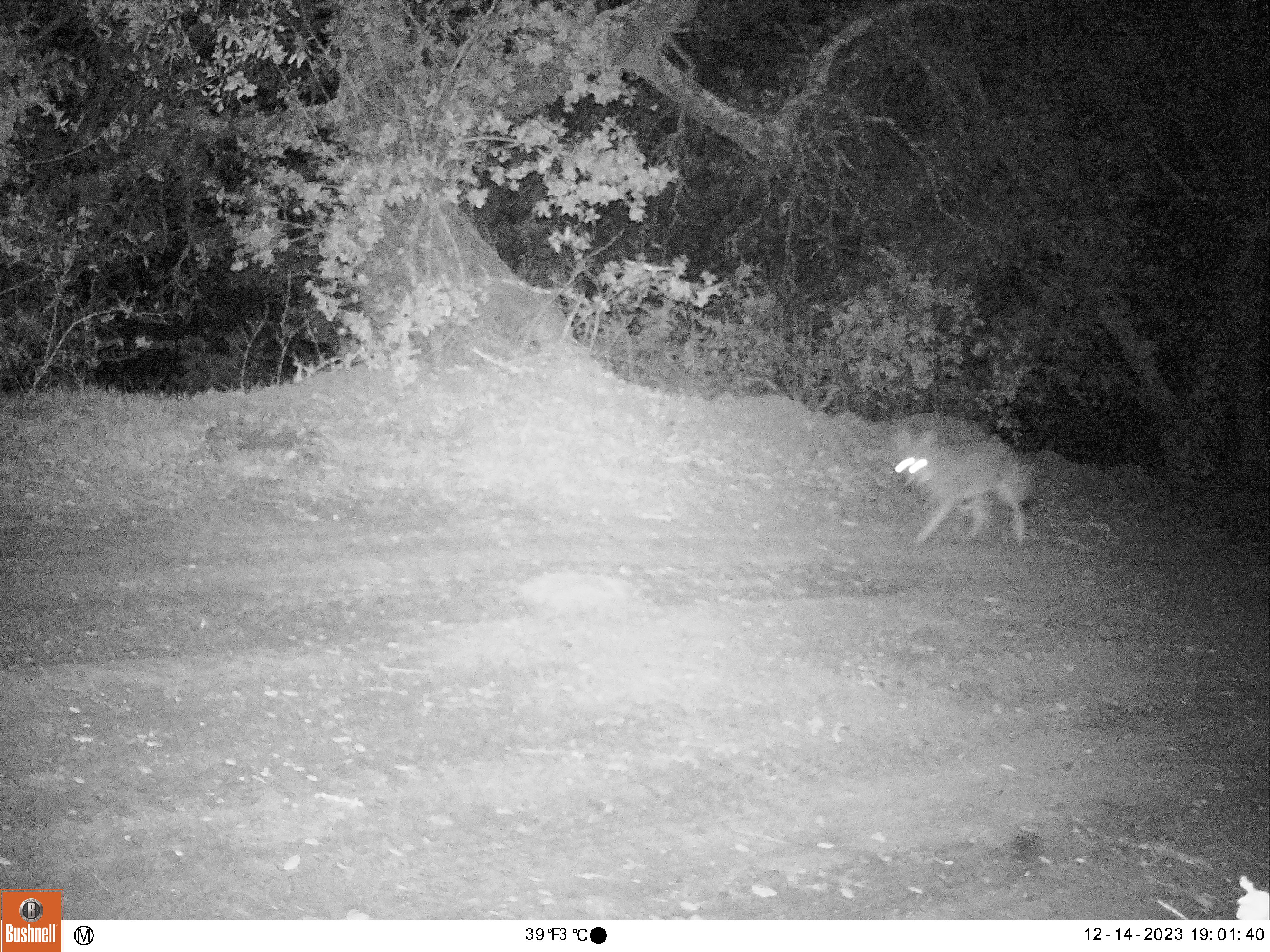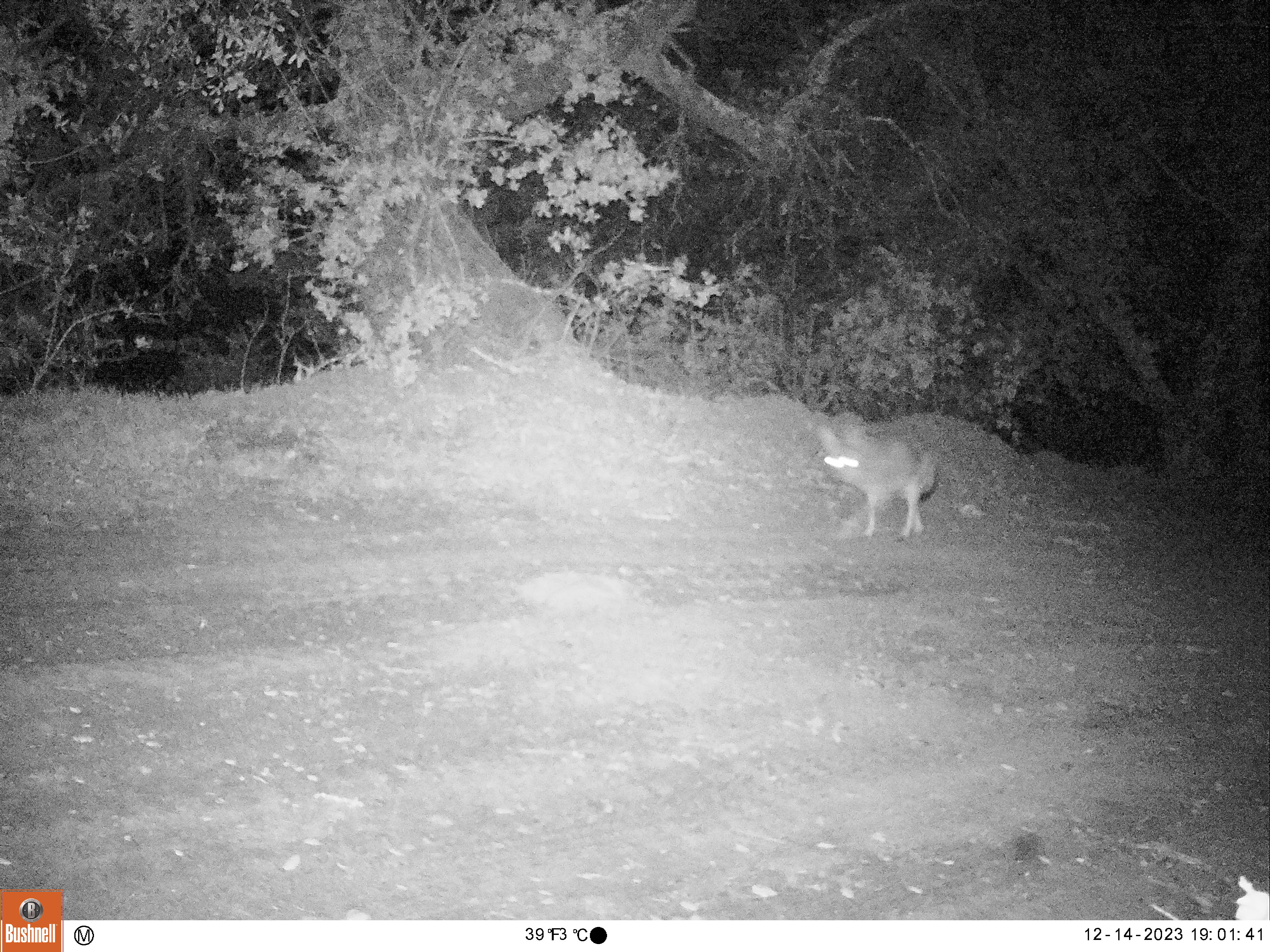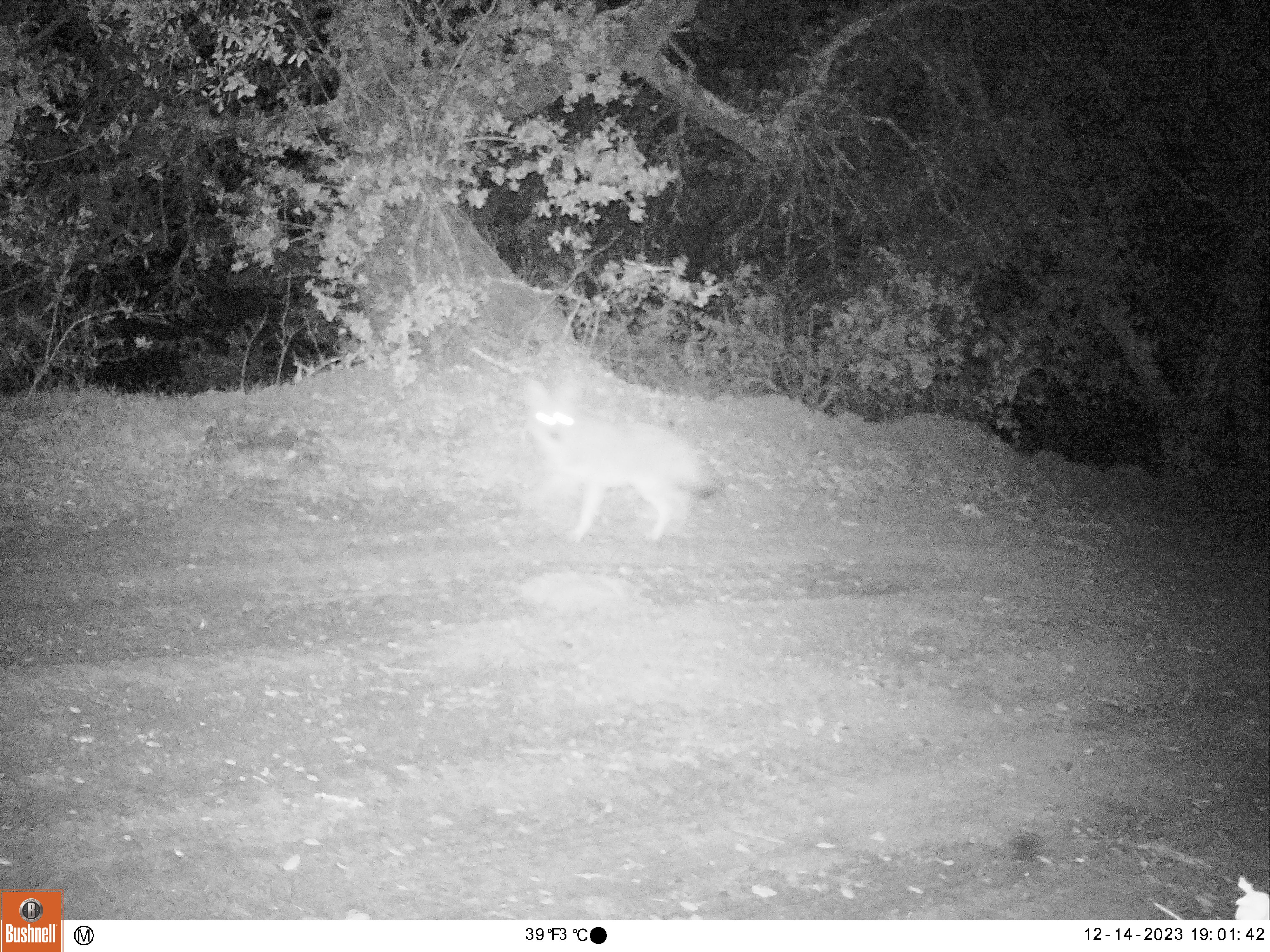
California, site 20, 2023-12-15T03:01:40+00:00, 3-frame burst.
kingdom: Animalia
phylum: Chordata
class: Mammalia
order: Carnivora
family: Canidae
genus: Canis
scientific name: Canis latrans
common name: coyote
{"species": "coyote (Canis latrans)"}